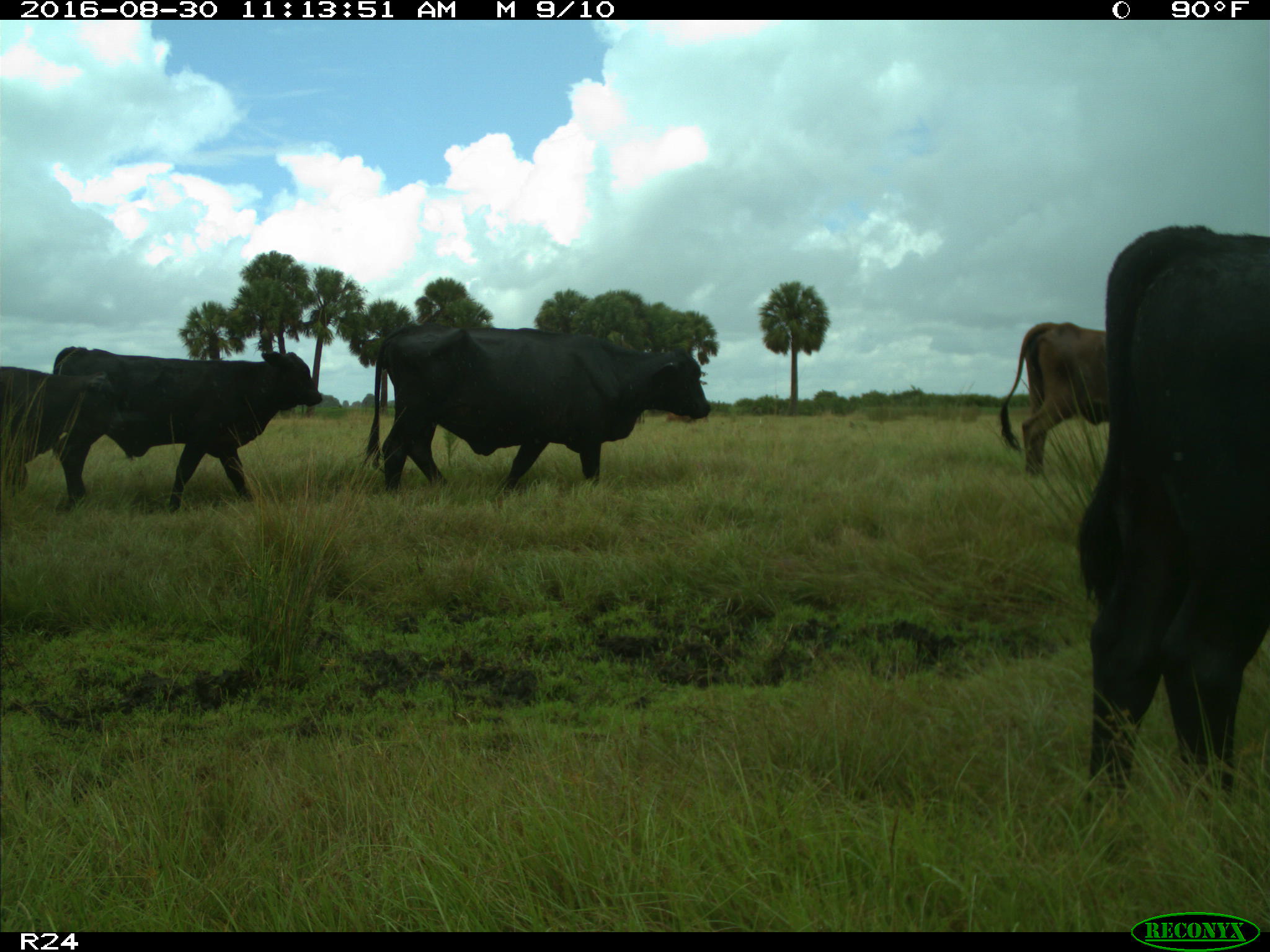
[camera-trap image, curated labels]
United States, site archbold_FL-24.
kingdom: Animalia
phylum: Chordata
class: Mammalia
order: Artiodactyla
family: Bovidae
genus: Bos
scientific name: Bos taurus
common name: domestic cow